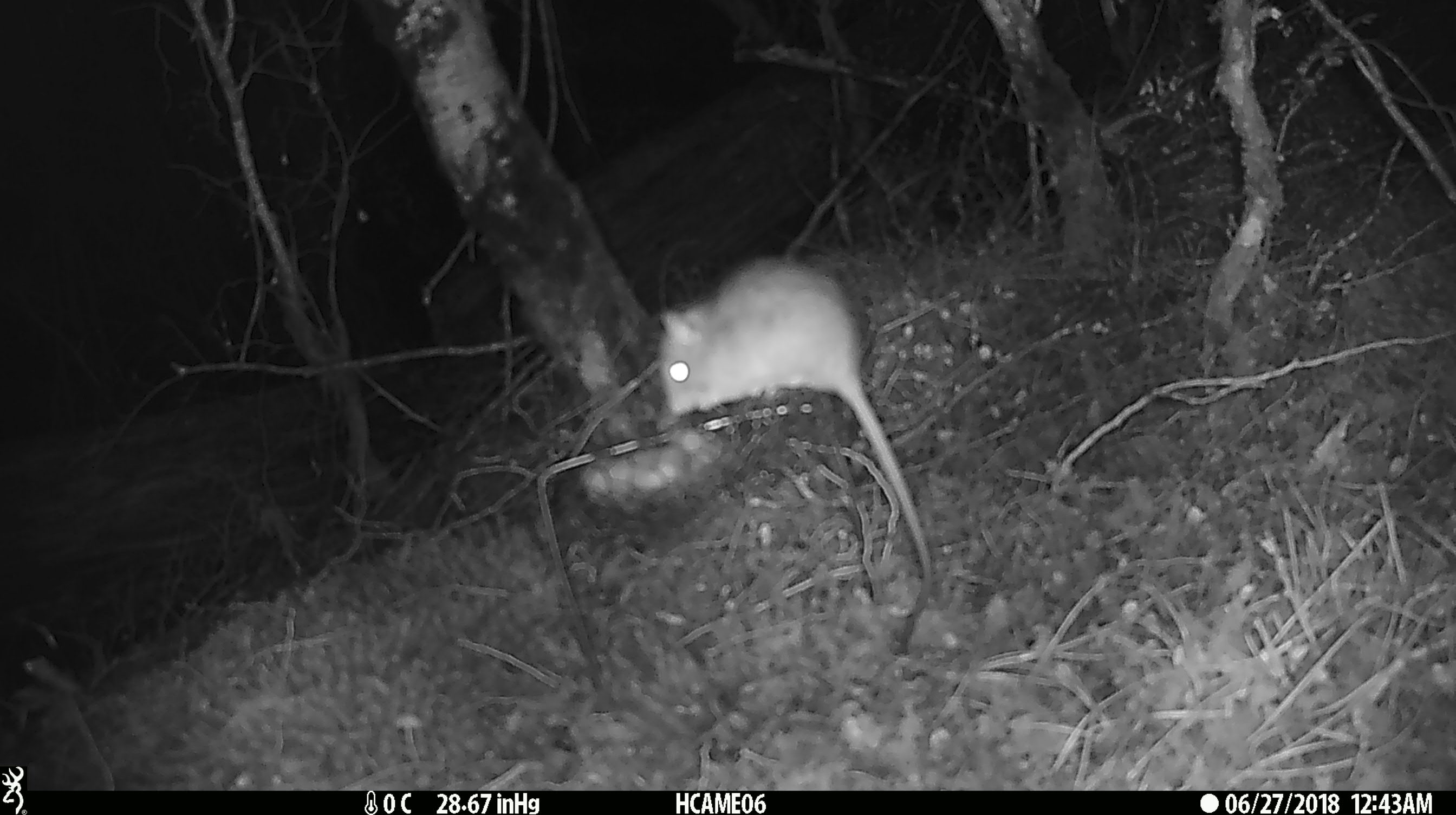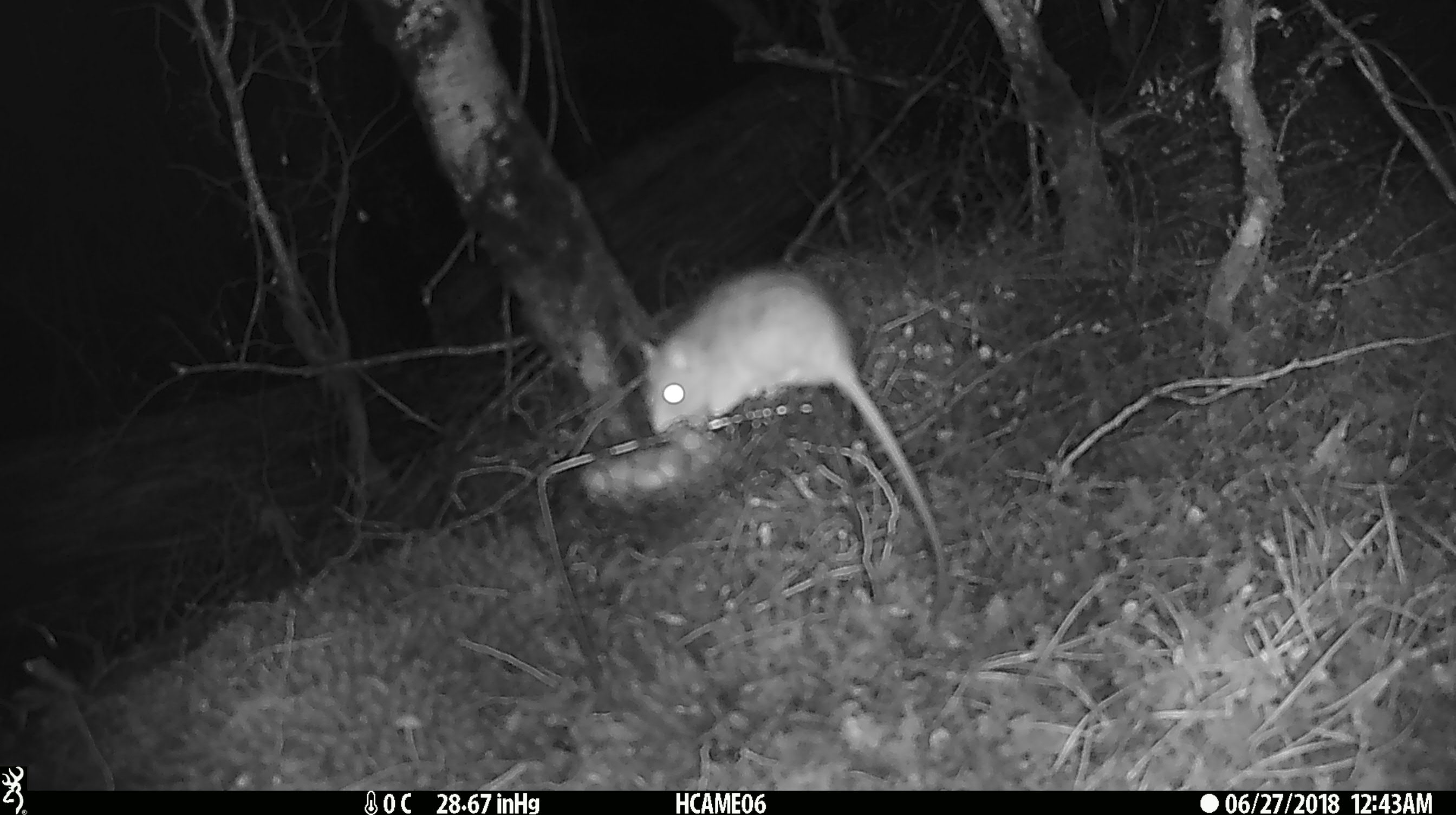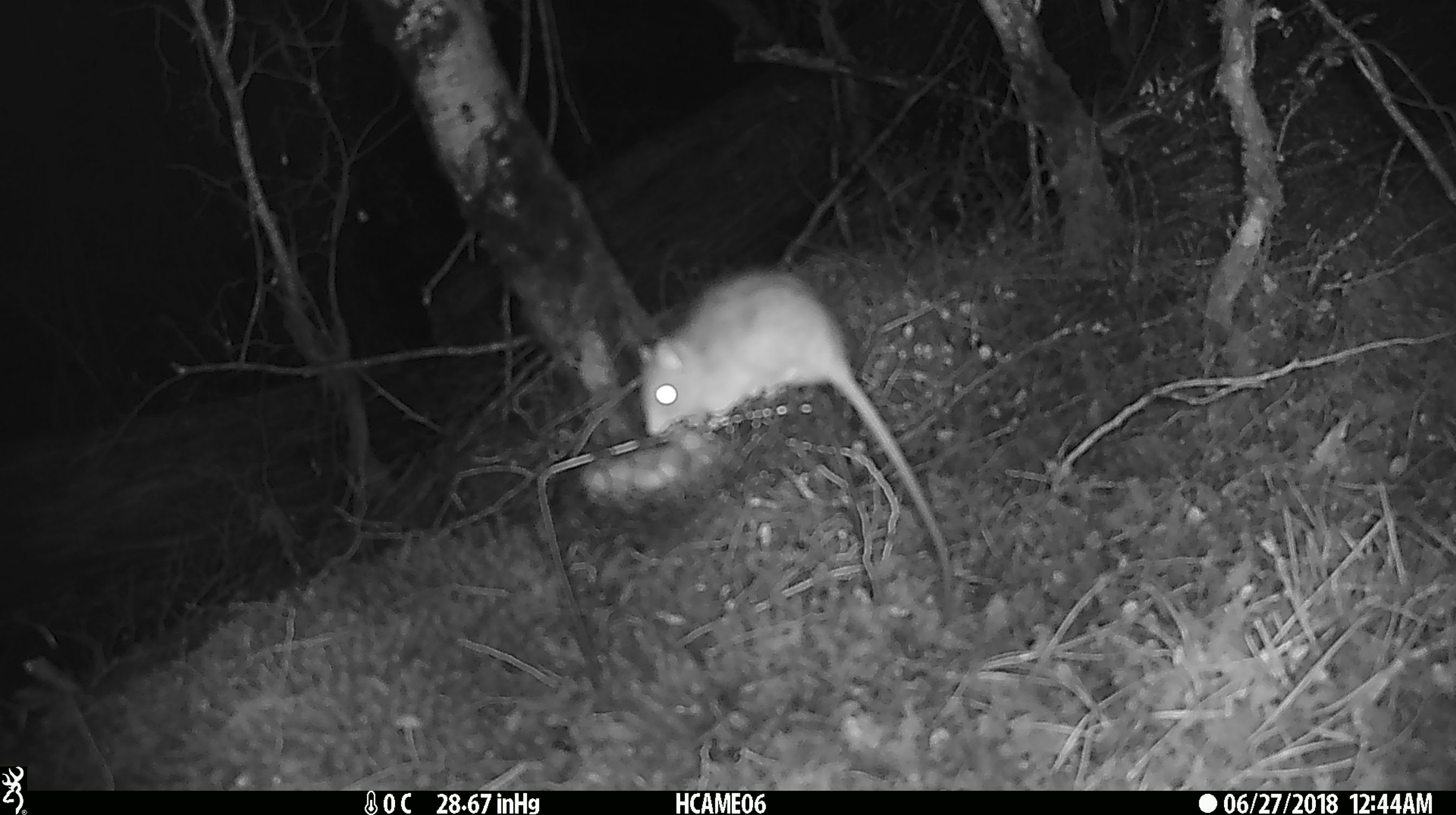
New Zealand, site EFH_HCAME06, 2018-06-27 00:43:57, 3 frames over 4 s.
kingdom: Animalia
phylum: Chordata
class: Mammalia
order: Rodentia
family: Muridae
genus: Rattus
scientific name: Rattus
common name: rat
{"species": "rat (Rattus)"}